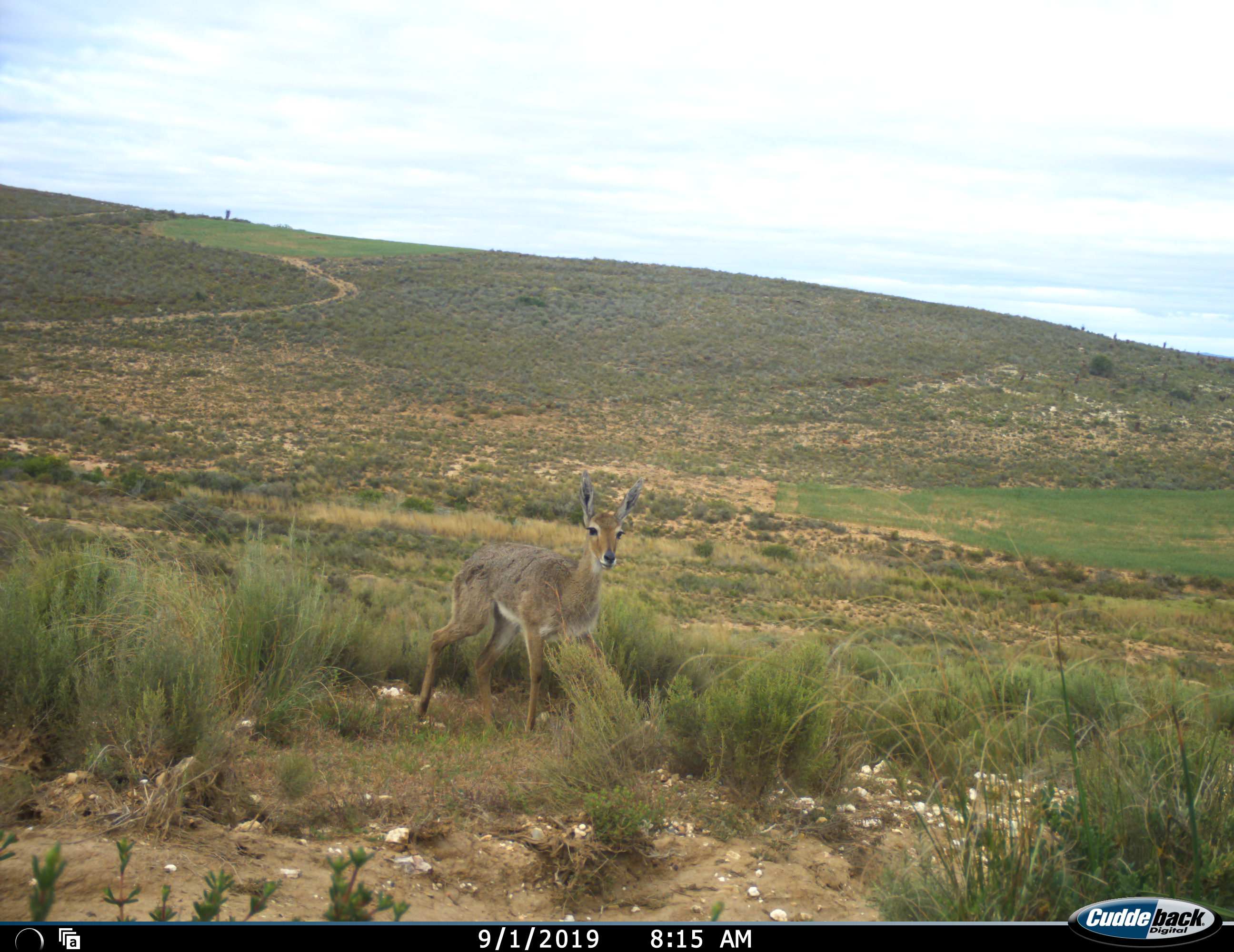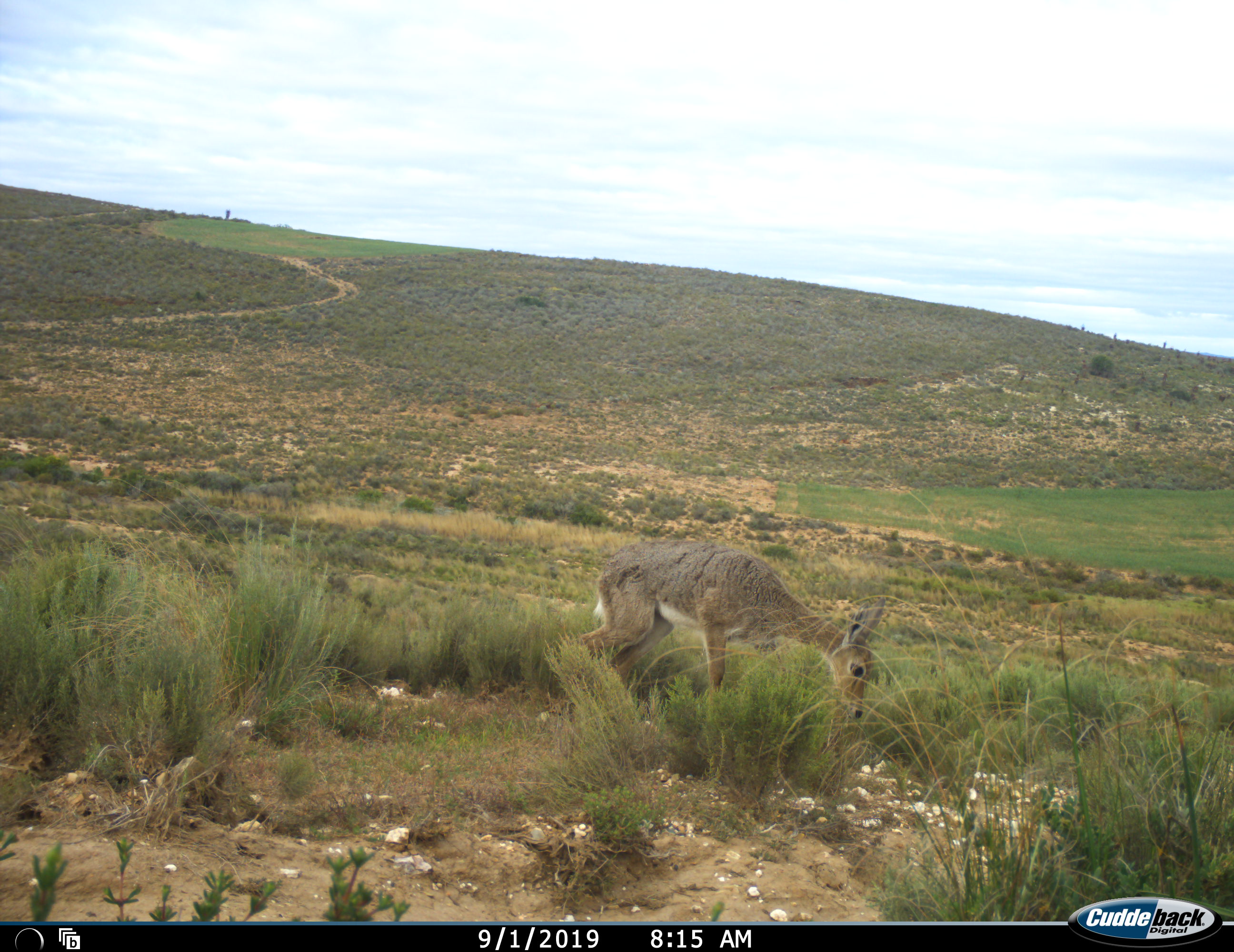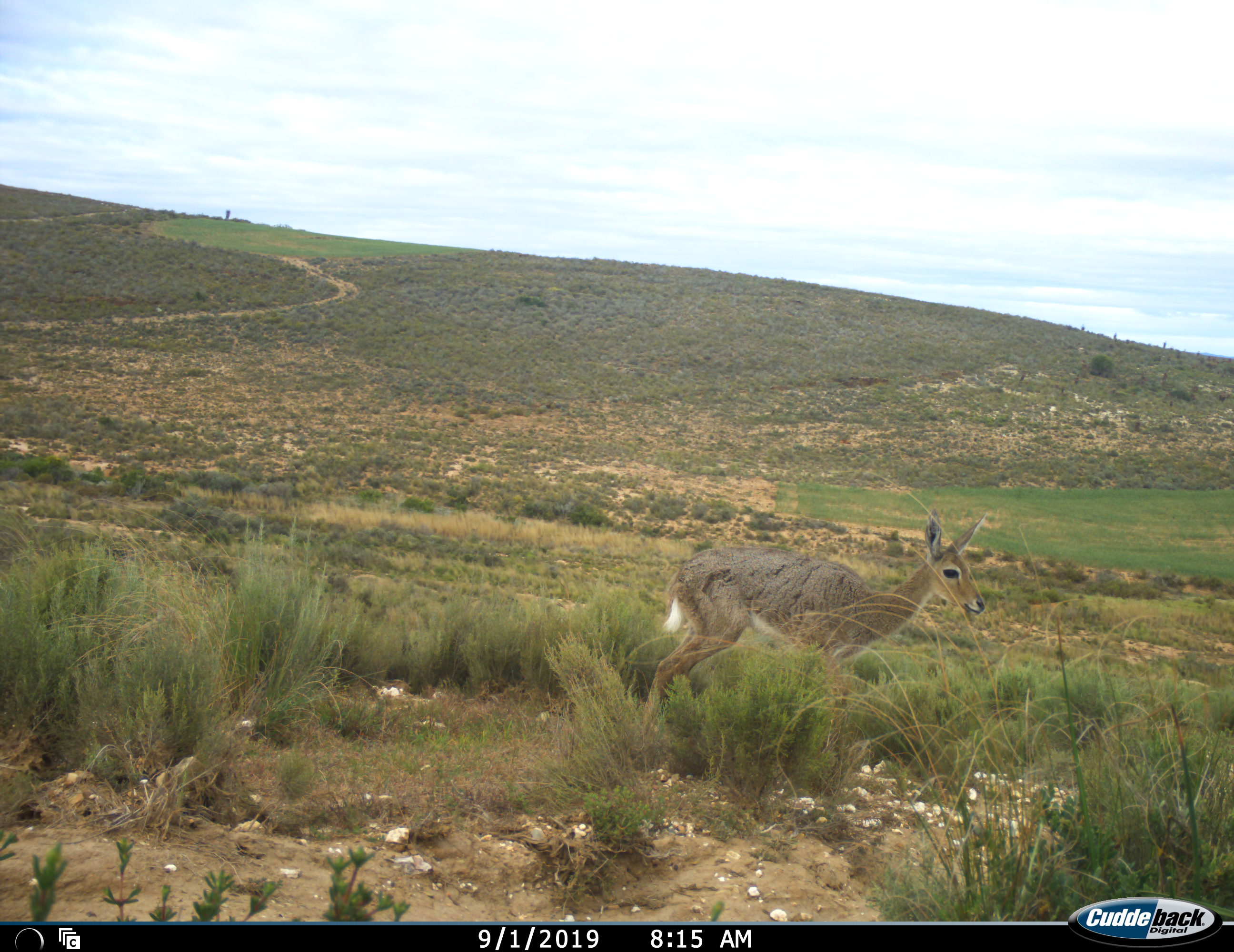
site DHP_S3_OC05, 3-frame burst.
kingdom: Animalia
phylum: Chordata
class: Mammalia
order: Artiodactyla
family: Bovidae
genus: Pelea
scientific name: Pelea capreolus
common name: grey rhebok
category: rhebokgrey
Rhebokgrey (grey rhebok) (Pelea capreolus), count 1. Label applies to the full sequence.